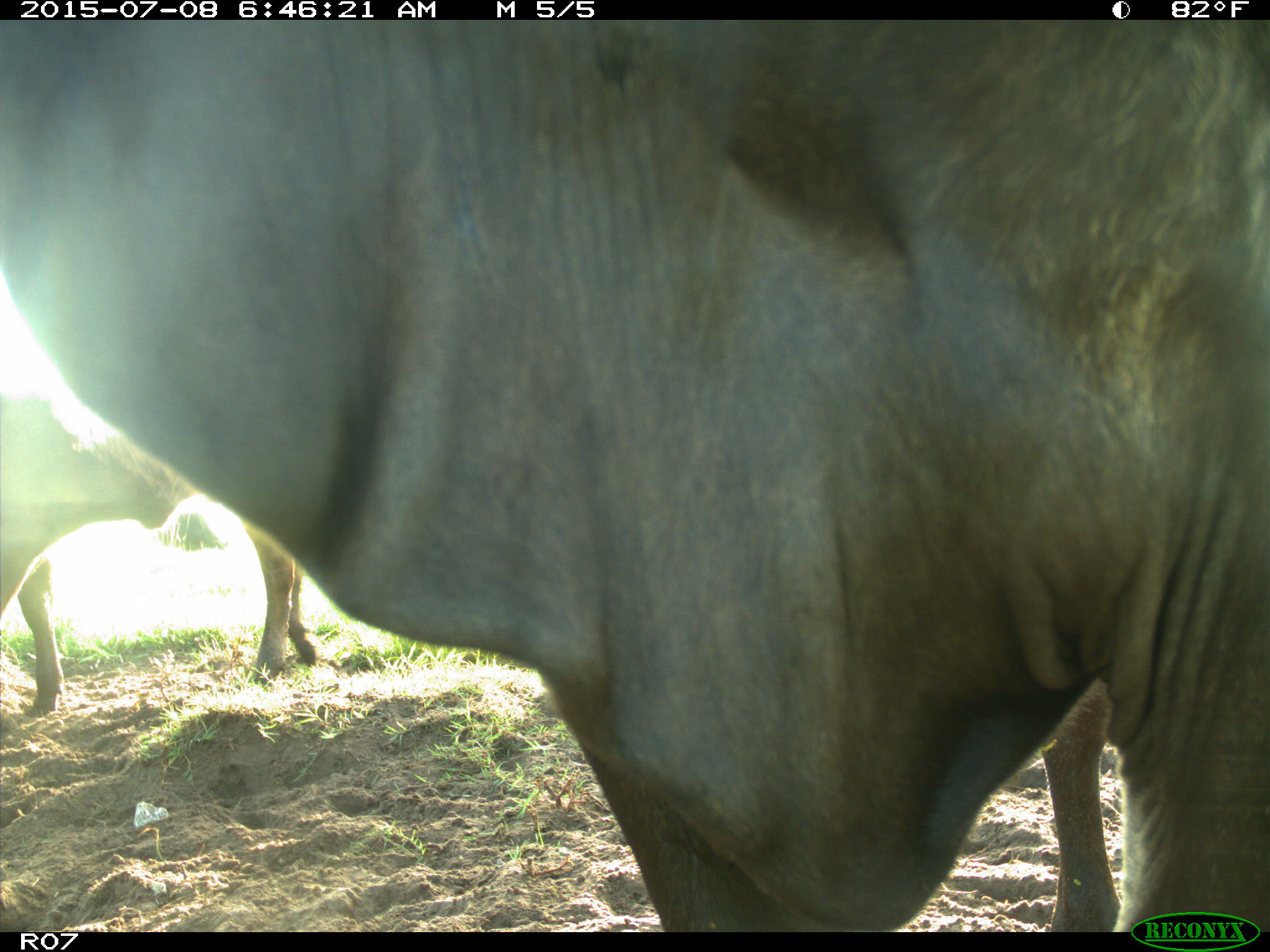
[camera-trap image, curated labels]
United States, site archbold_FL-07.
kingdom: Animalia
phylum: Chordata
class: Mammalia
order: Artiodactyla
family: Bovidae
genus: Bos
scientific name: Bos taurus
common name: domestic cow